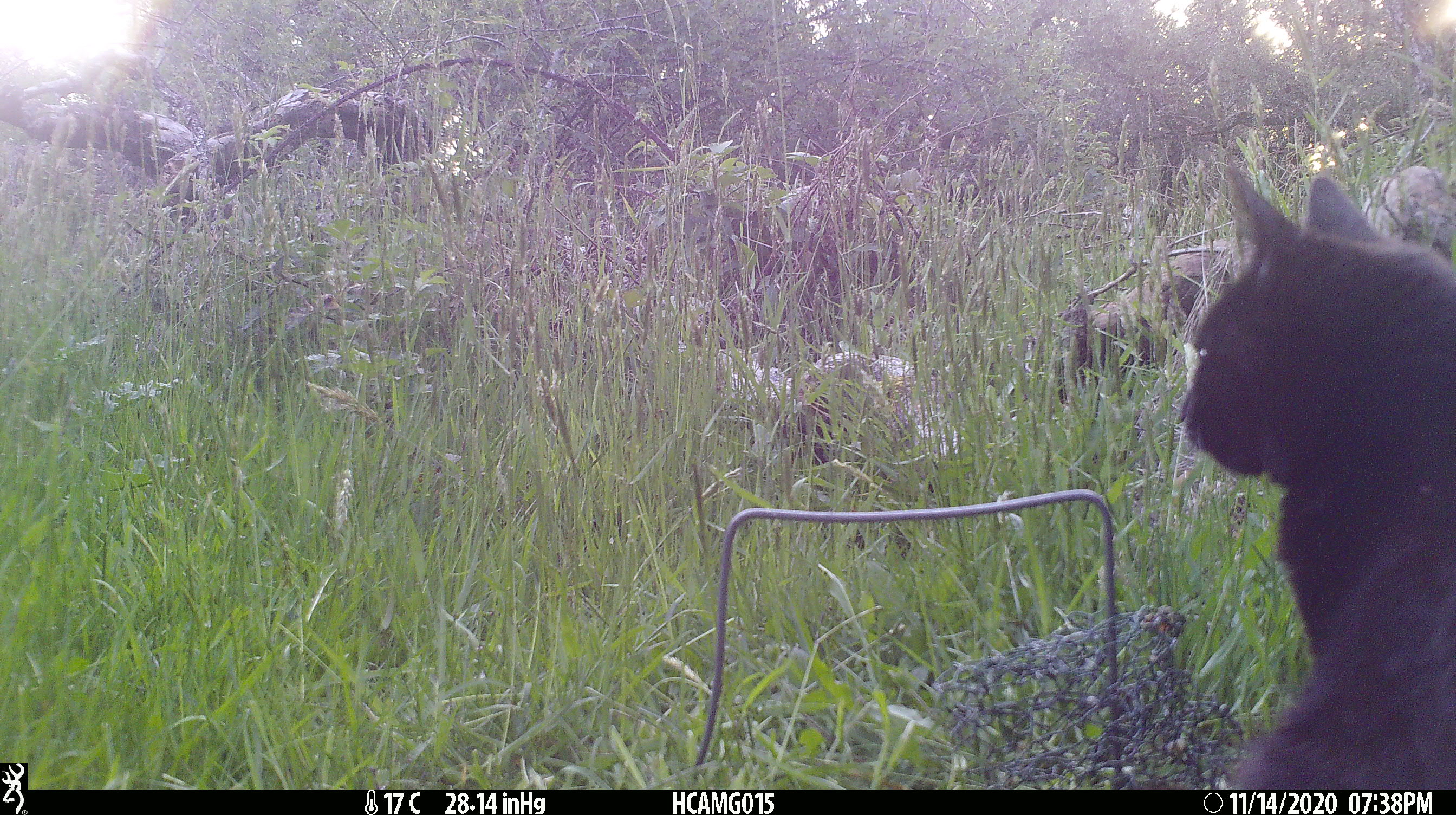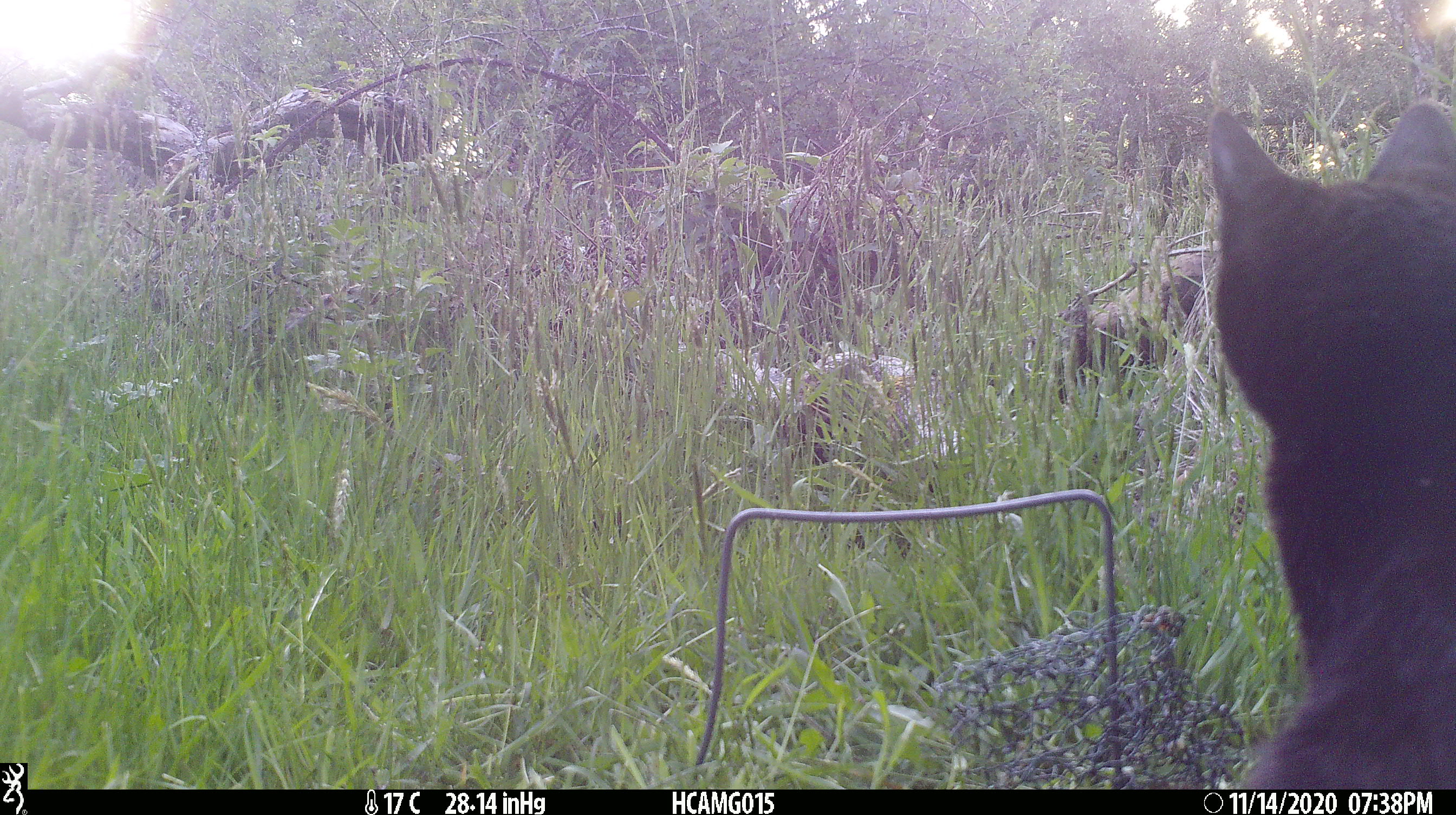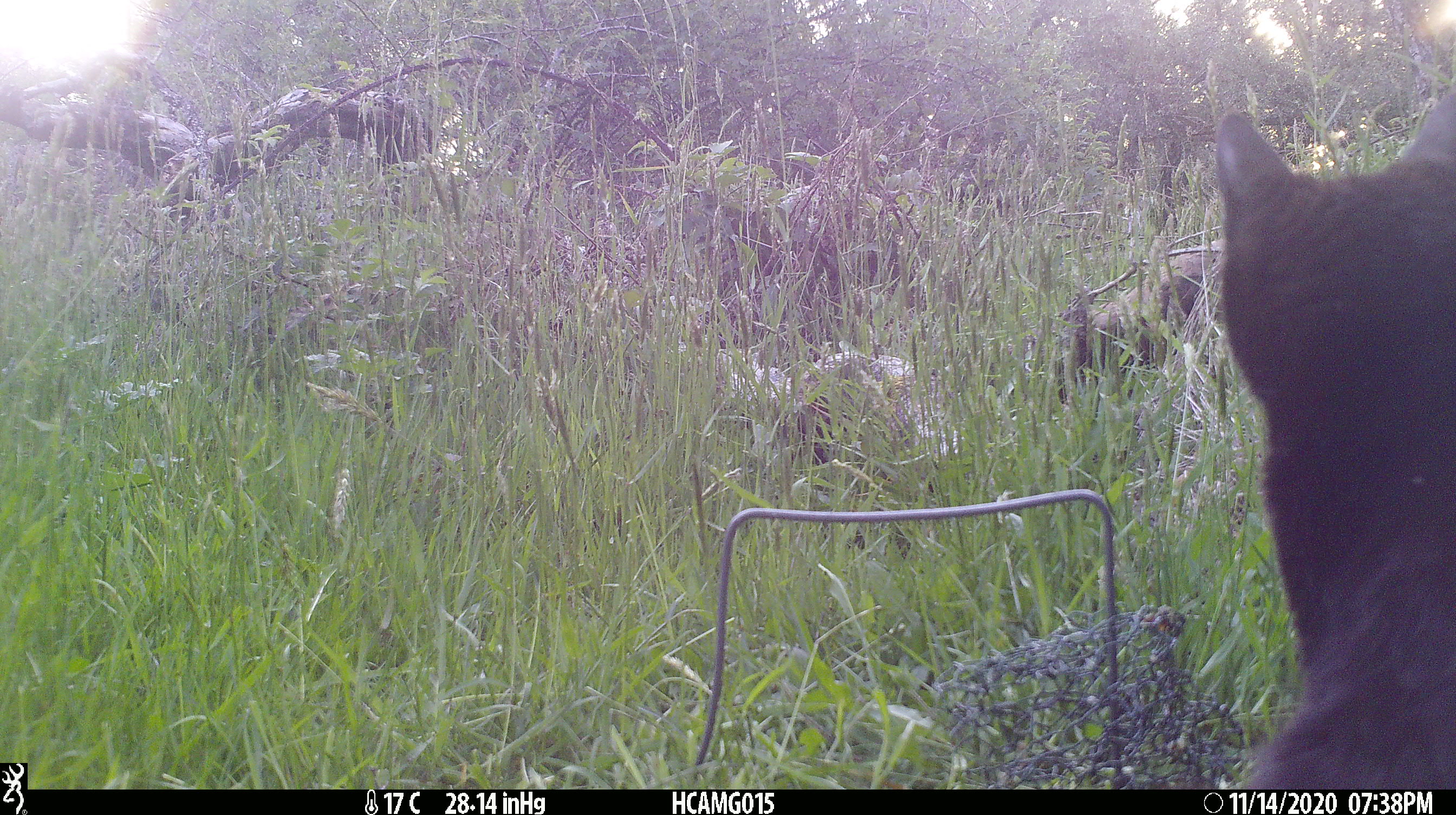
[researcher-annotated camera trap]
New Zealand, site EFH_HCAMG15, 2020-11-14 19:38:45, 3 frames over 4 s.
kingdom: Animalia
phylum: Chordata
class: Mammalia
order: Carnivora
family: Felidae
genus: Felis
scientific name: Felis catus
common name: domestic cat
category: cat